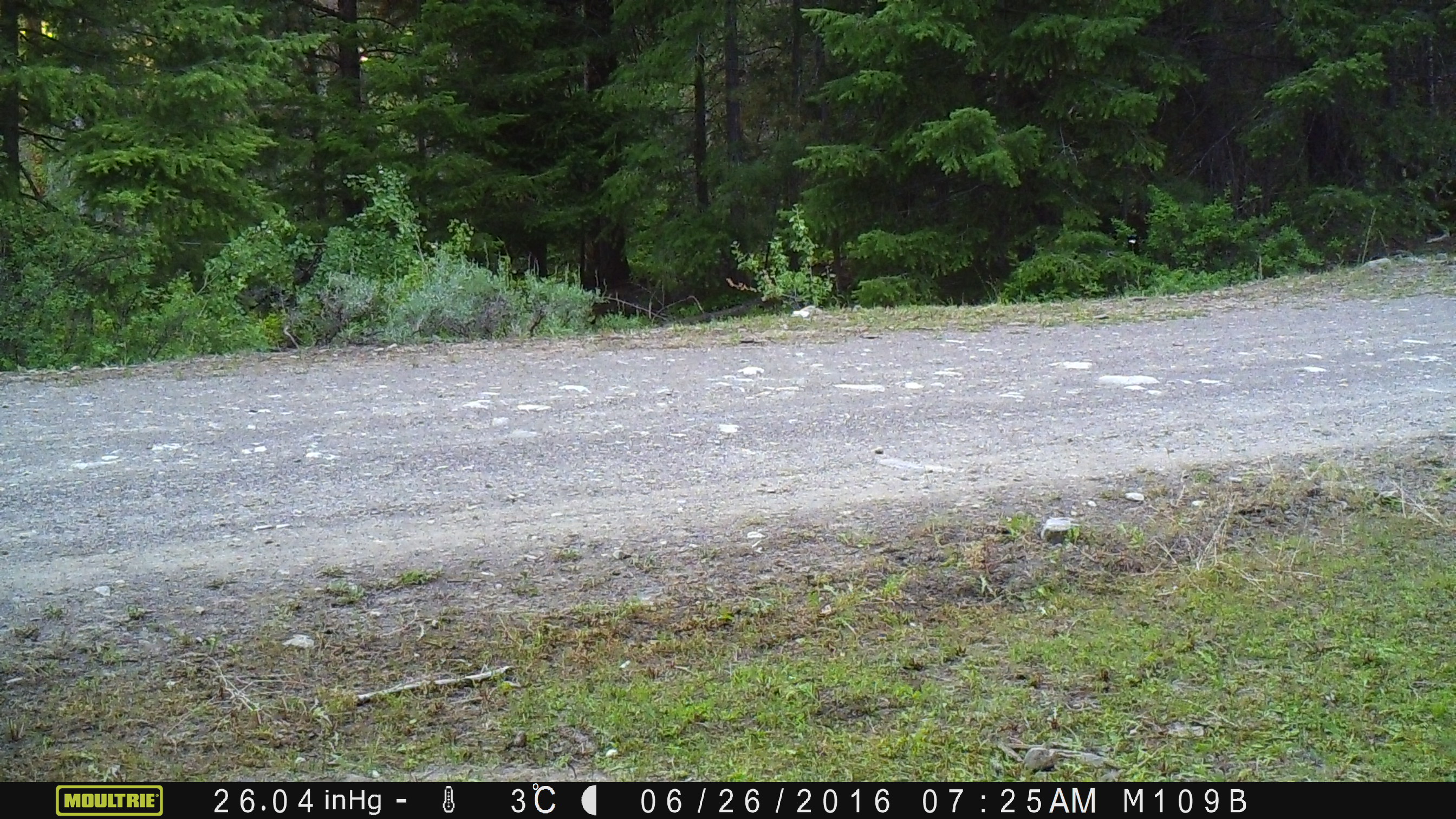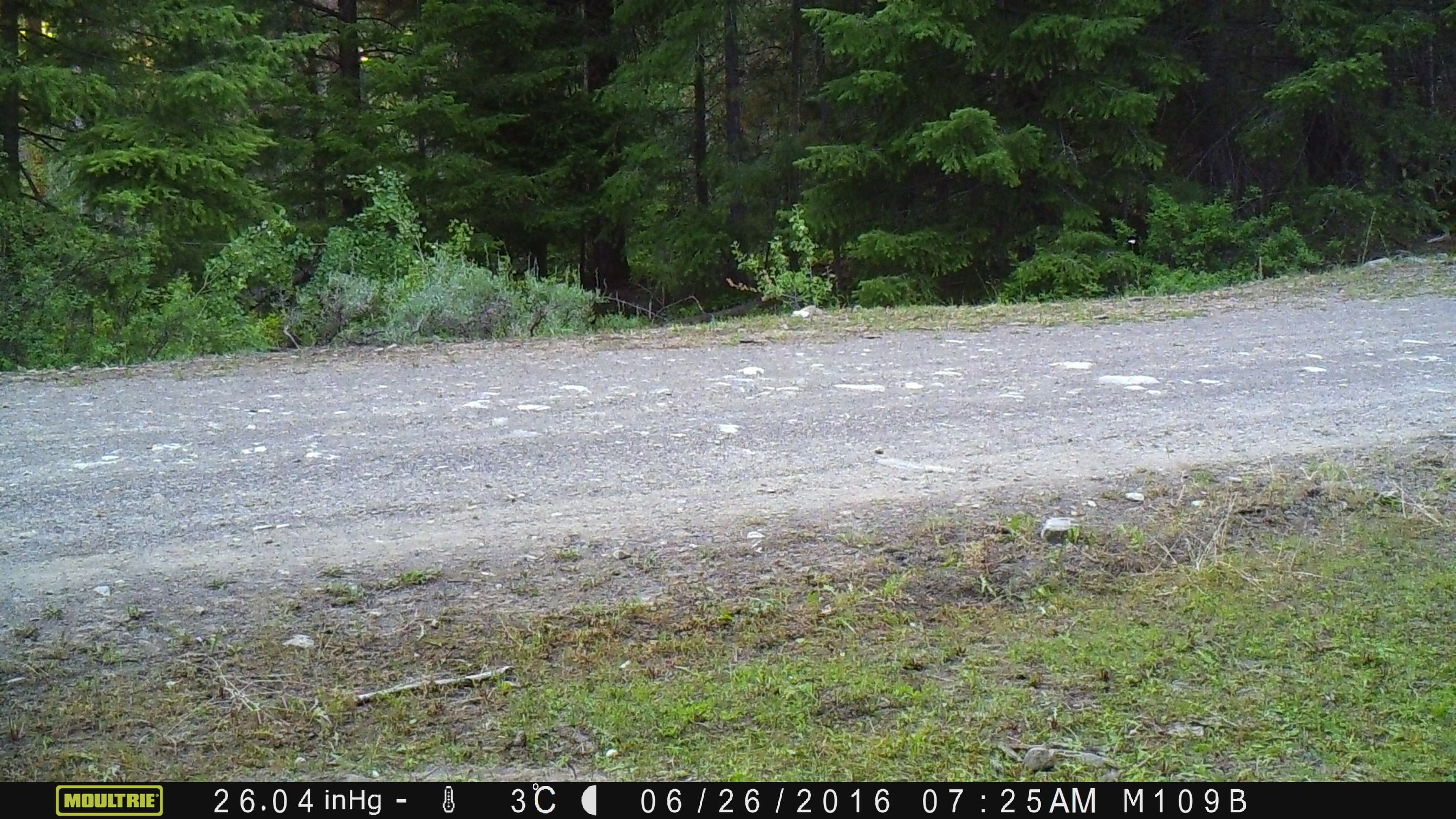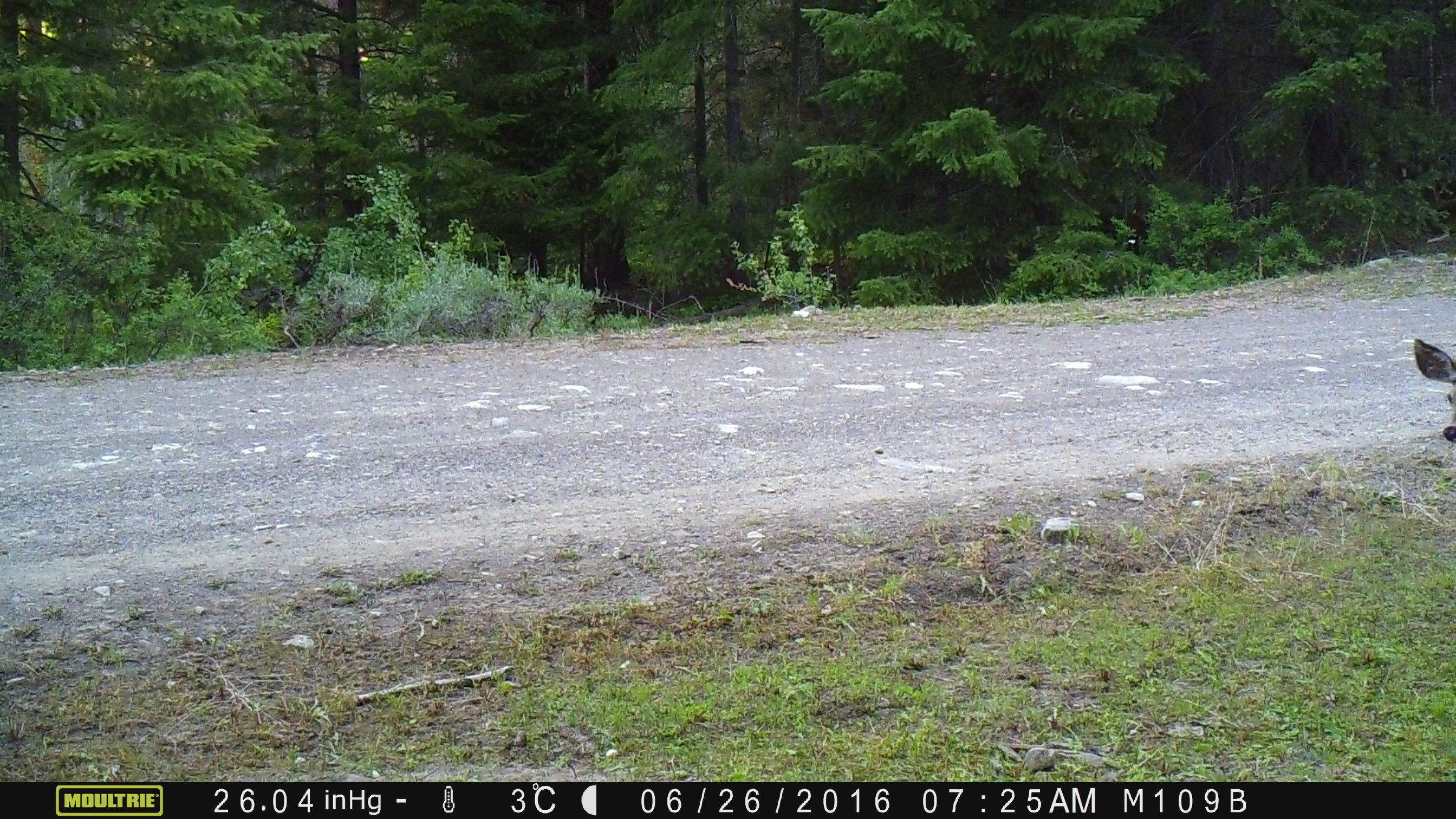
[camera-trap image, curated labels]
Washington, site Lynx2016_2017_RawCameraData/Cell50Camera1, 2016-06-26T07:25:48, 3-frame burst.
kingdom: Animalia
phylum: Chordata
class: Mammalia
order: Artiodactyla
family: Cervidae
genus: Odocoileus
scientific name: Odocoileus hemionus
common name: mule deer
Odocoileus hemionus (mule deer). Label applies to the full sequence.